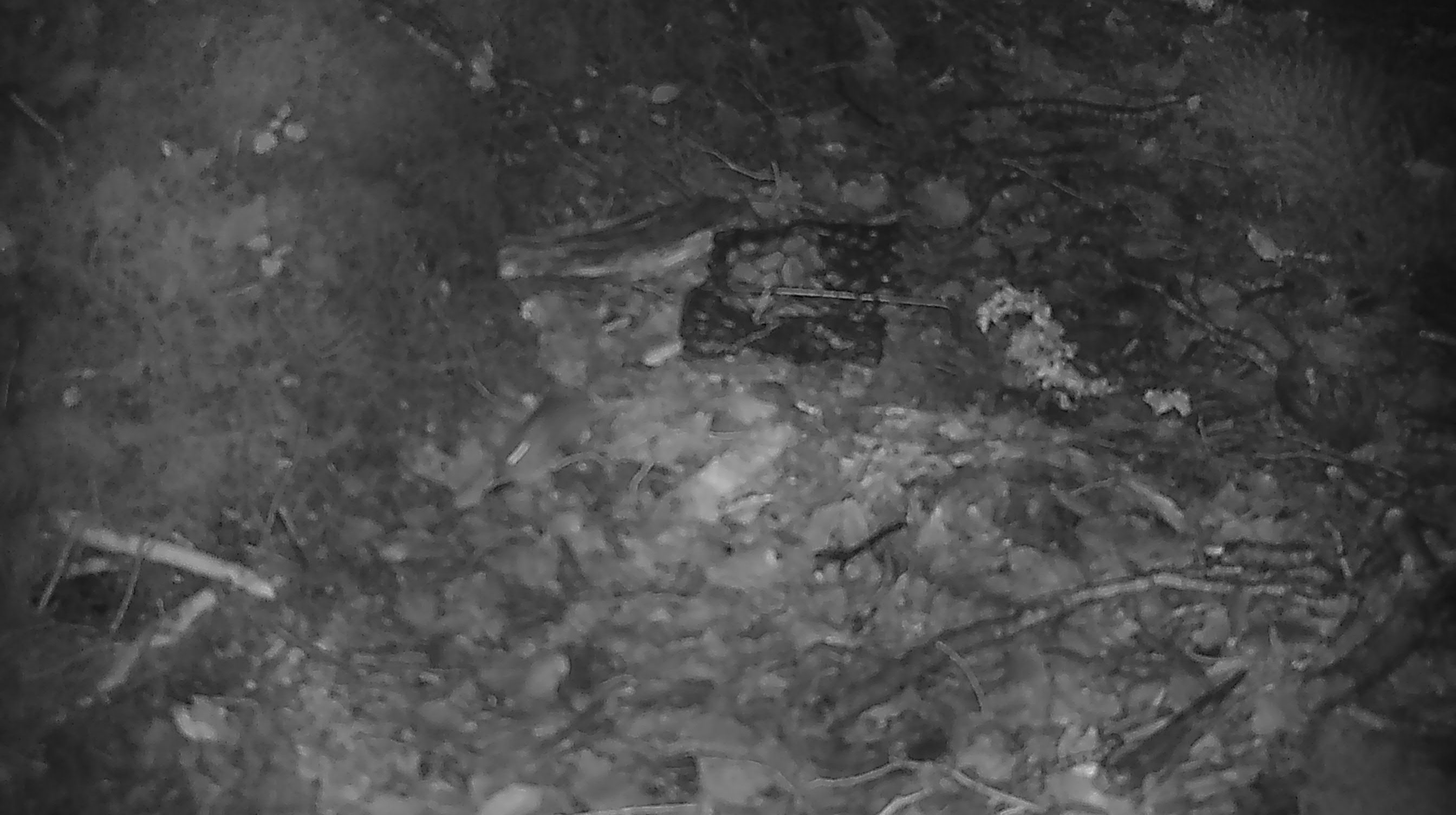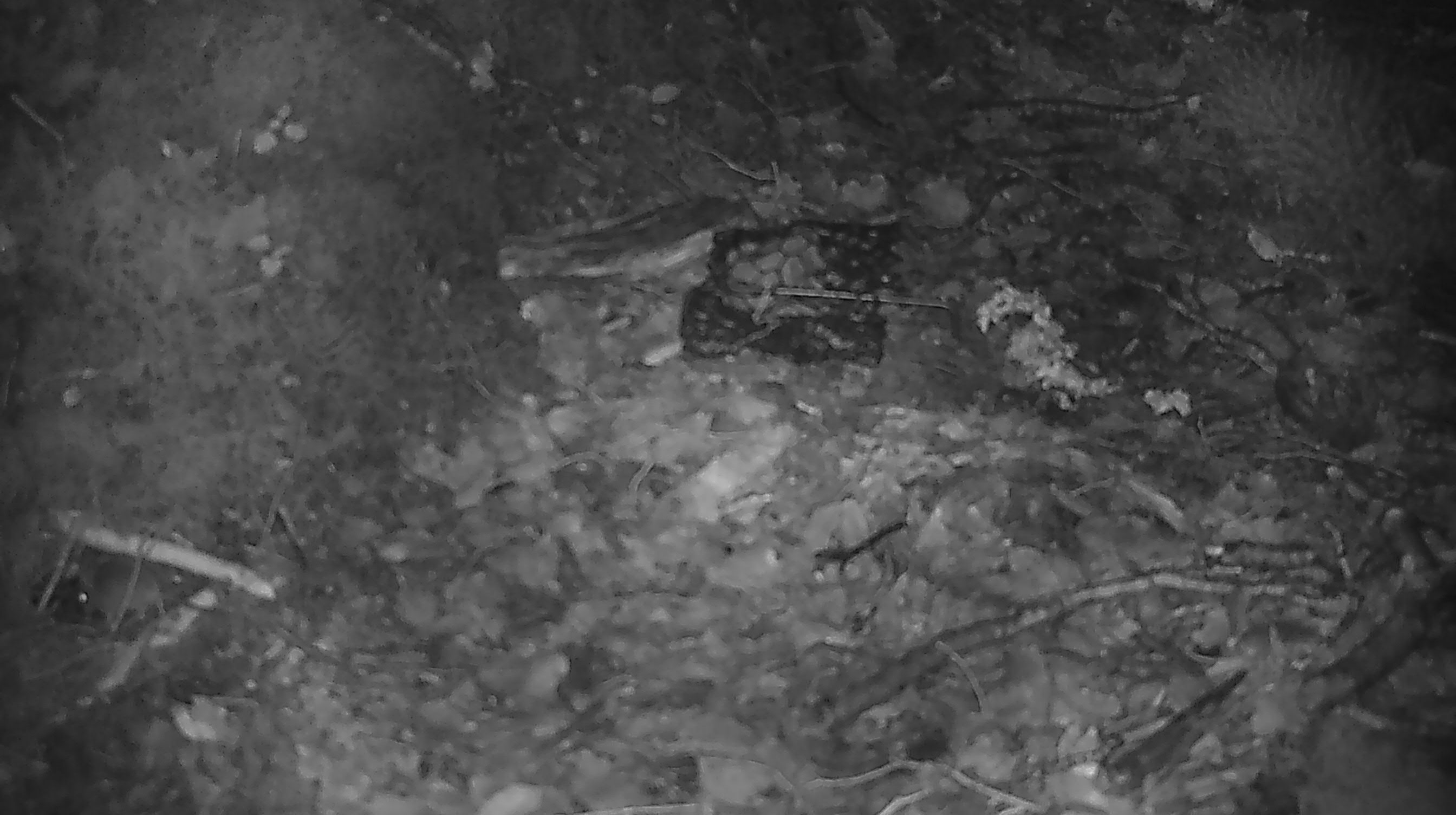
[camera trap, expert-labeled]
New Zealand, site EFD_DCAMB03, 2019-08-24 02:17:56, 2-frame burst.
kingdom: Animalia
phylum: Chordata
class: Mammalia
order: Rodentia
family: Muridae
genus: Mus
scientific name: Mus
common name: mouse